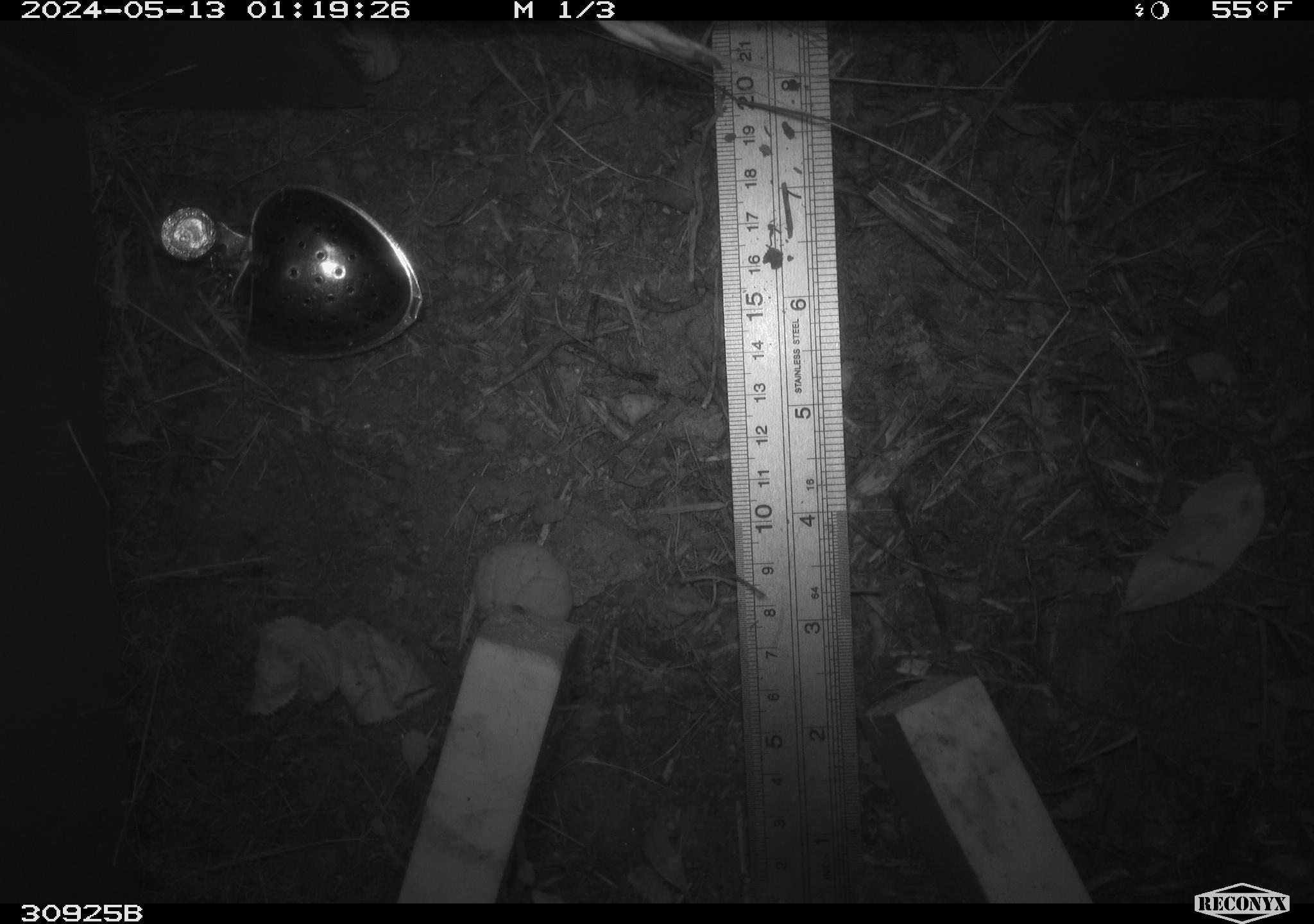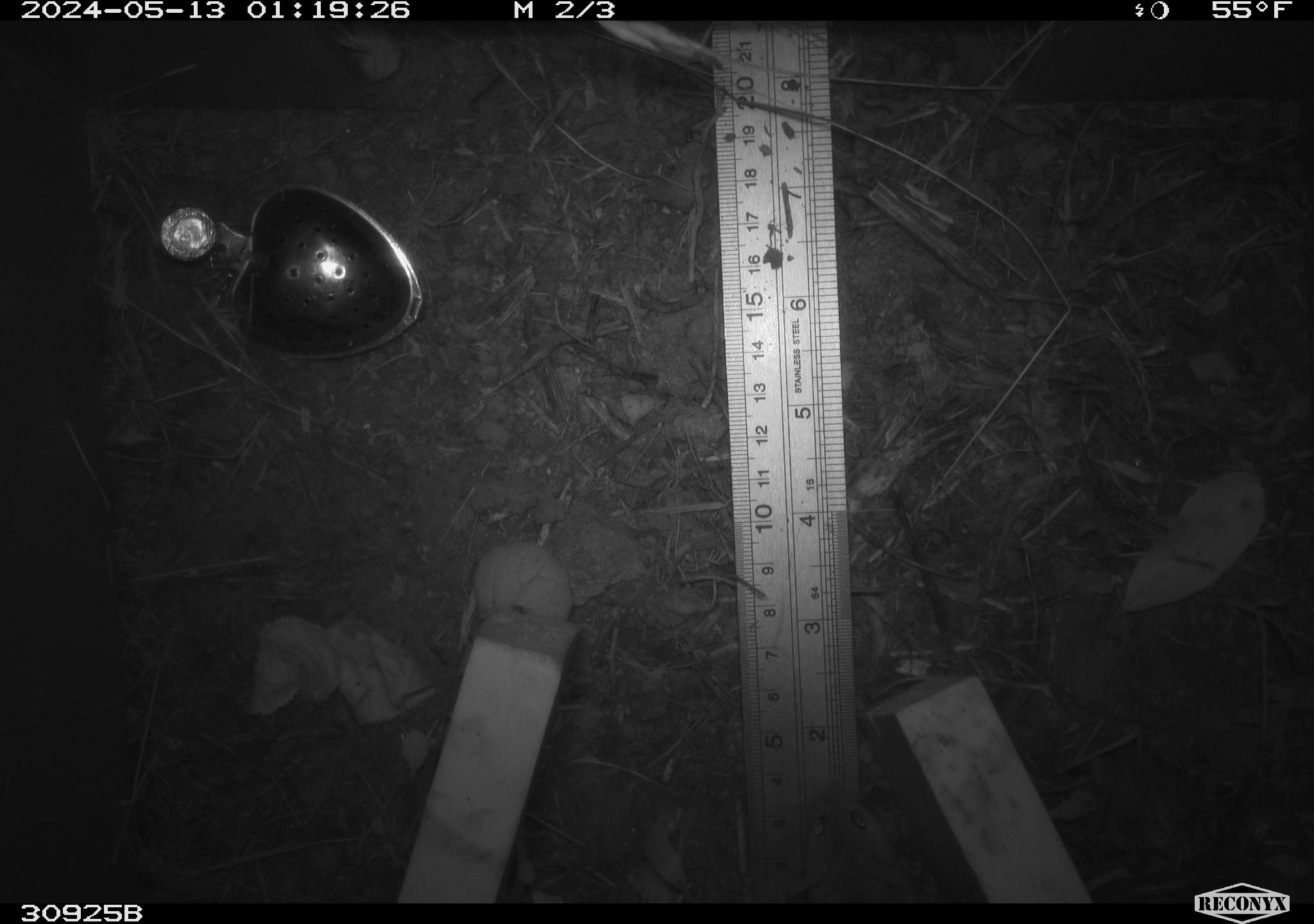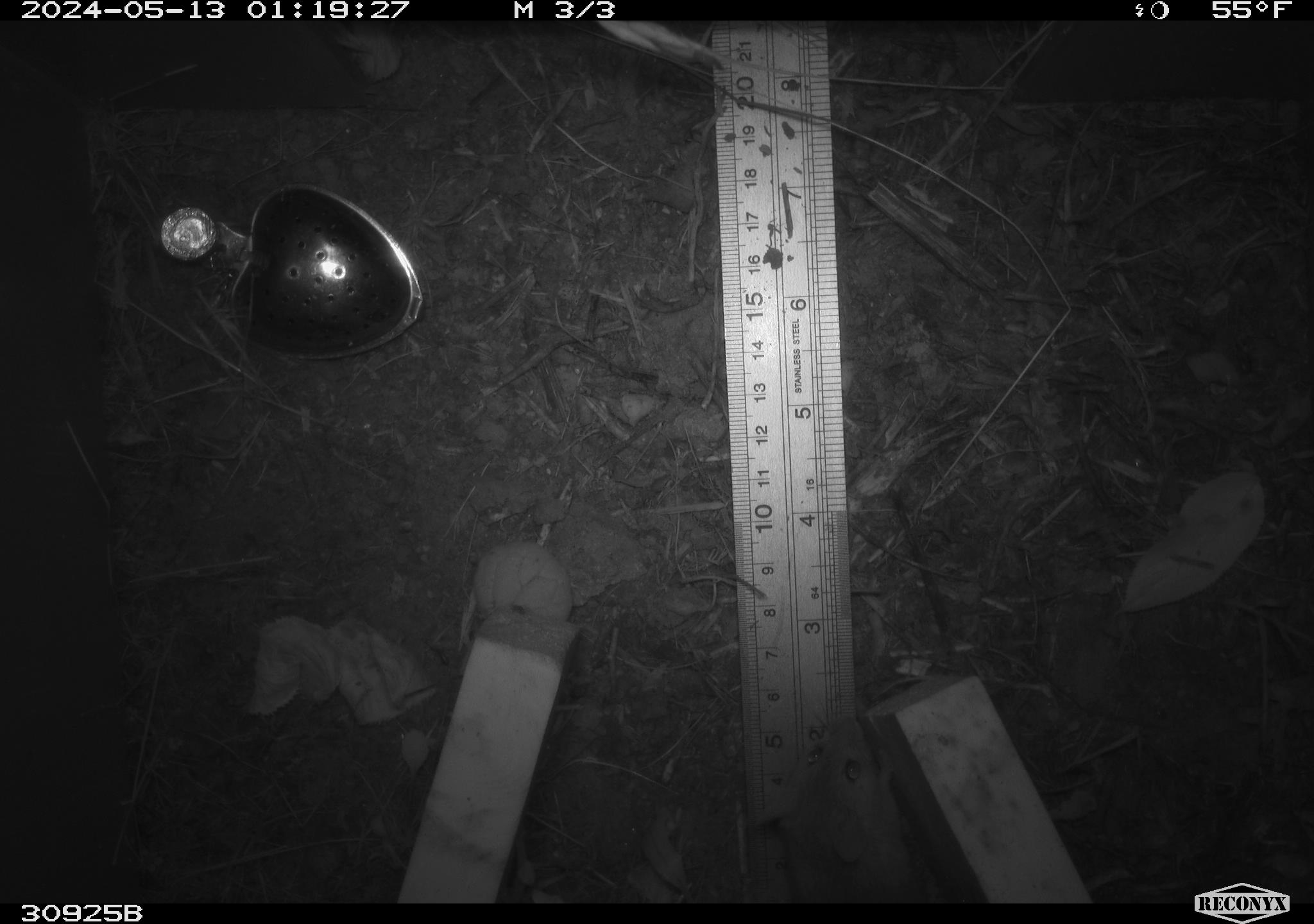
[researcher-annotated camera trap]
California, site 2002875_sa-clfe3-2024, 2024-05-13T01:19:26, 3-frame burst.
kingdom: Animalia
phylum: Chordata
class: Mammalia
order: Rodentia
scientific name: Rodentia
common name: mouse species